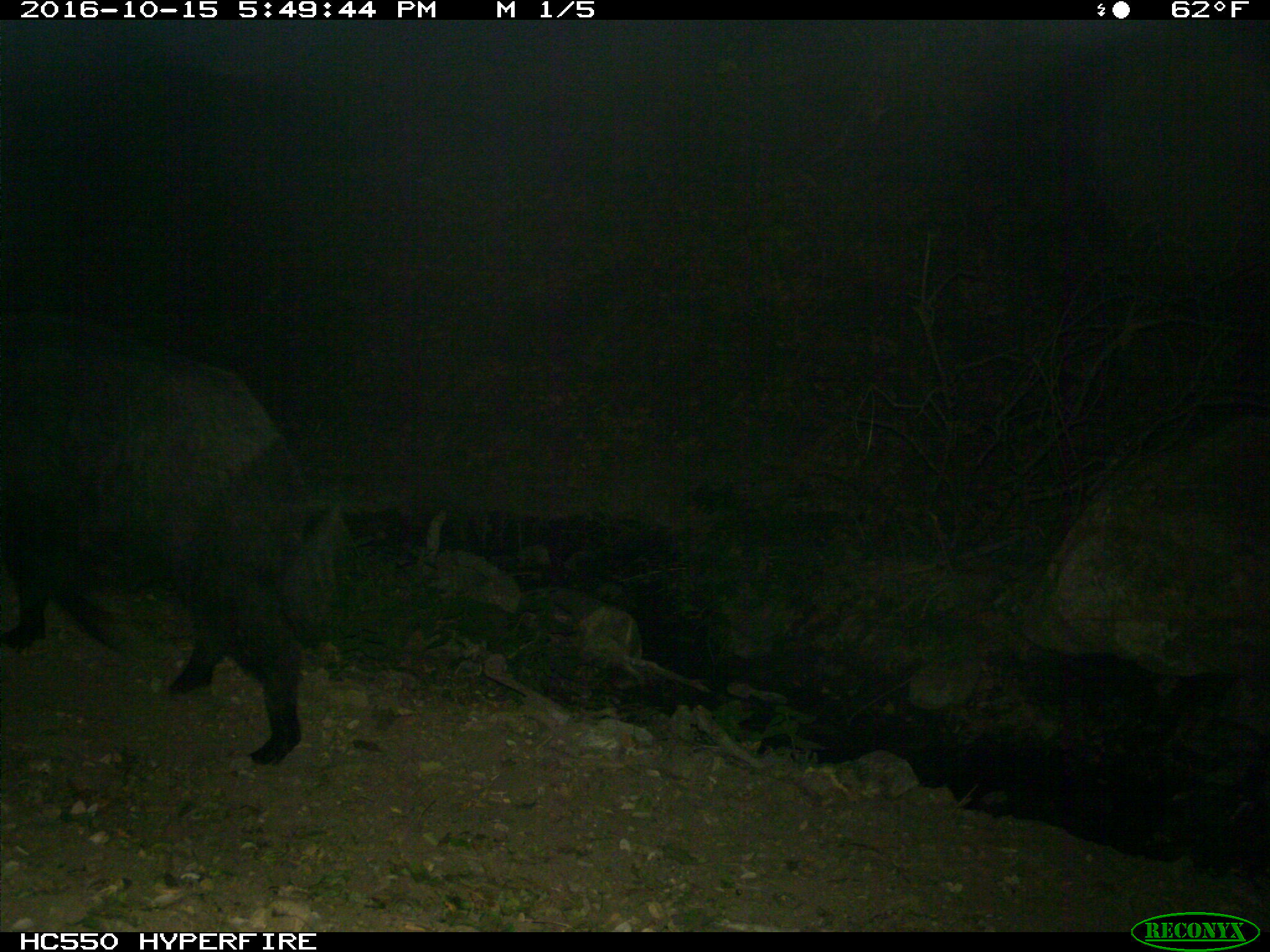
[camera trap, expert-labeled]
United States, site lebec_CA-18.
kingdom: Animalia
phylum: Chordata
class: Mammalia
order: Artiodactyla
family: Suidae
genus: Sus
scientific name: Sus scrofa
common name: wild boar